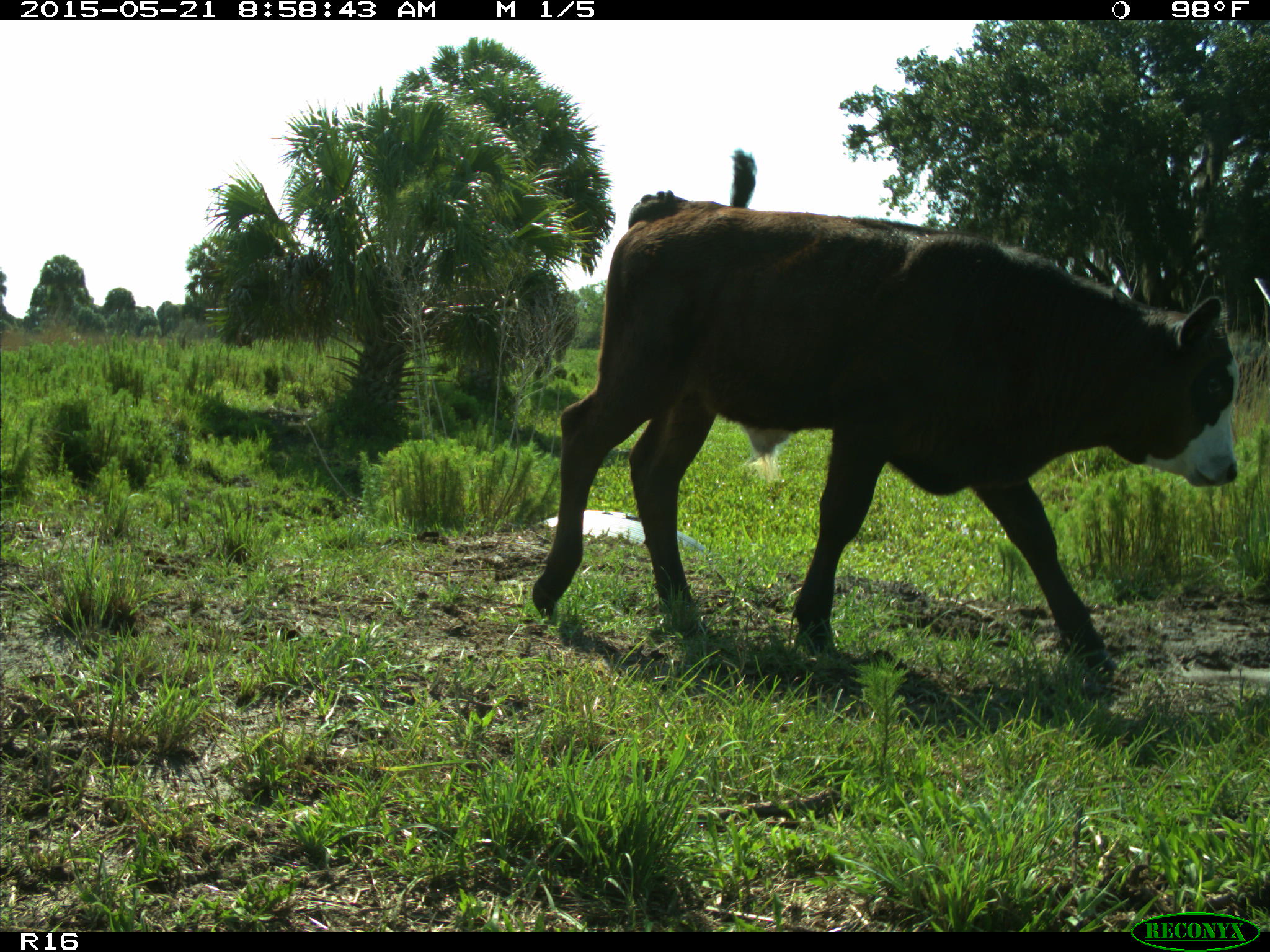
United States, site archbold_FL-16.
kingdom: Animalia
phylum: Chordata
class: Mammalia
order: Artiodactyla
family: Bovidae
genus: Bos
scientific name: Bos taurus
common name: domestic cow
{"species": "Bos taurus (domestic cow)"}